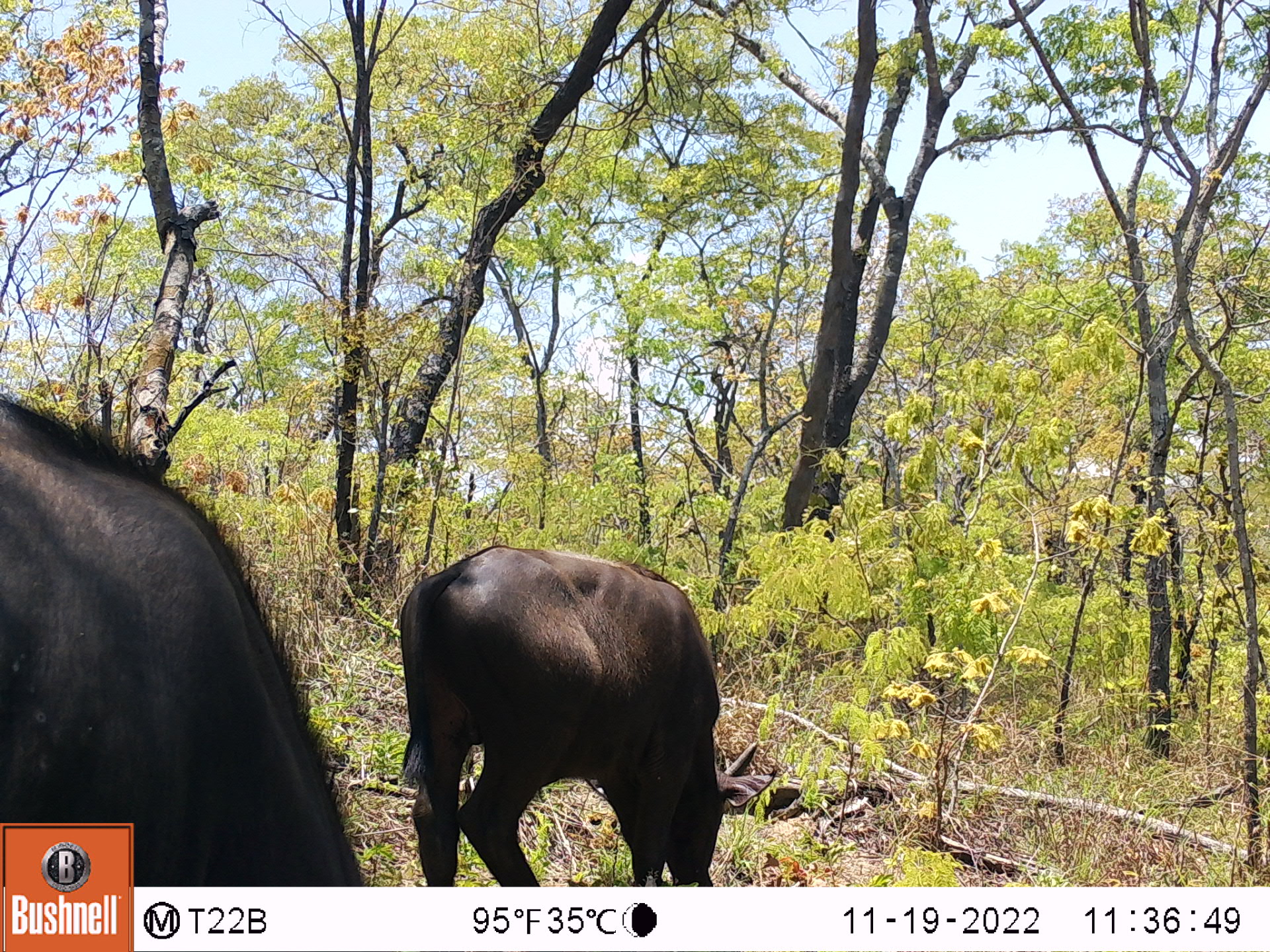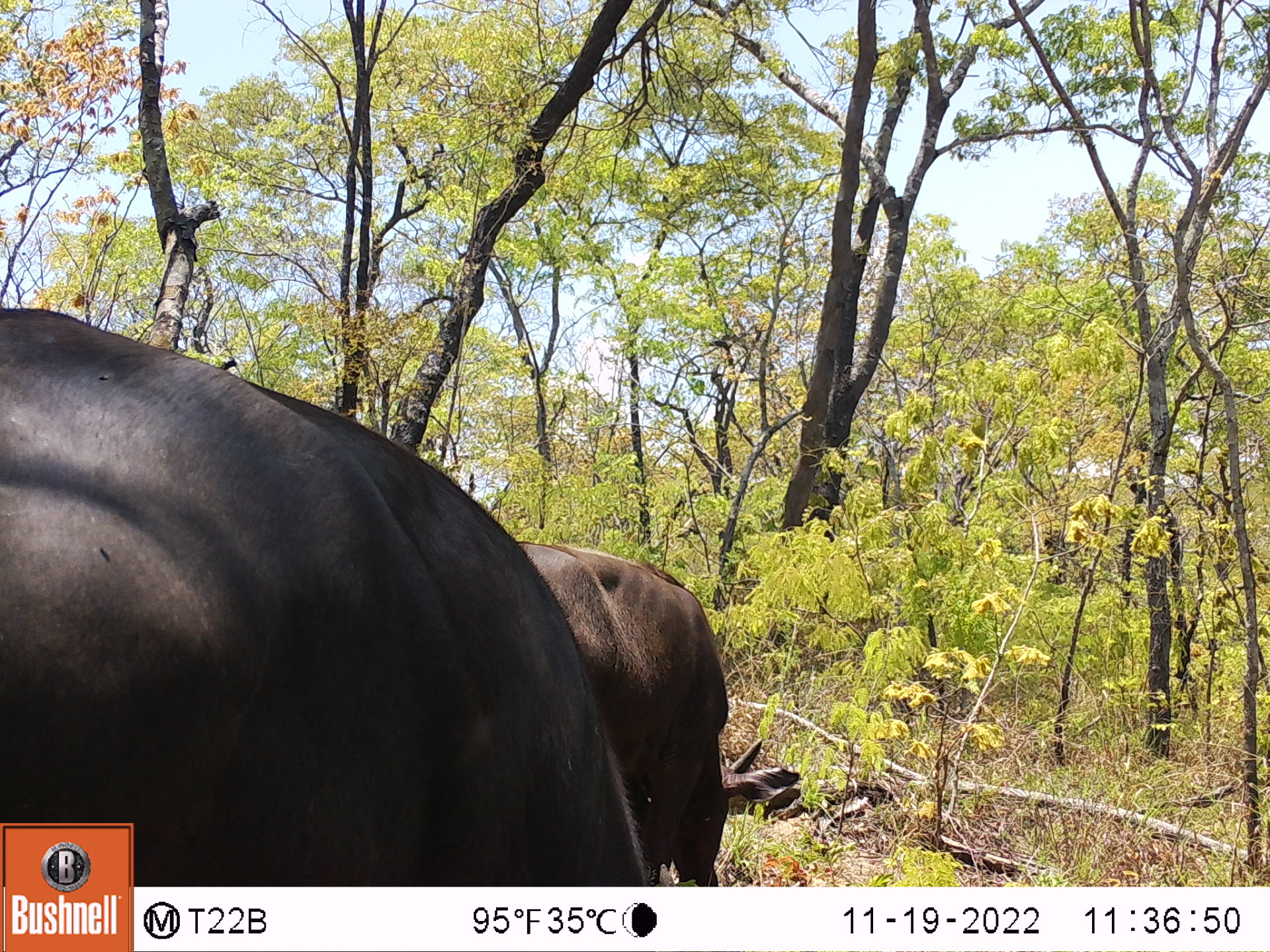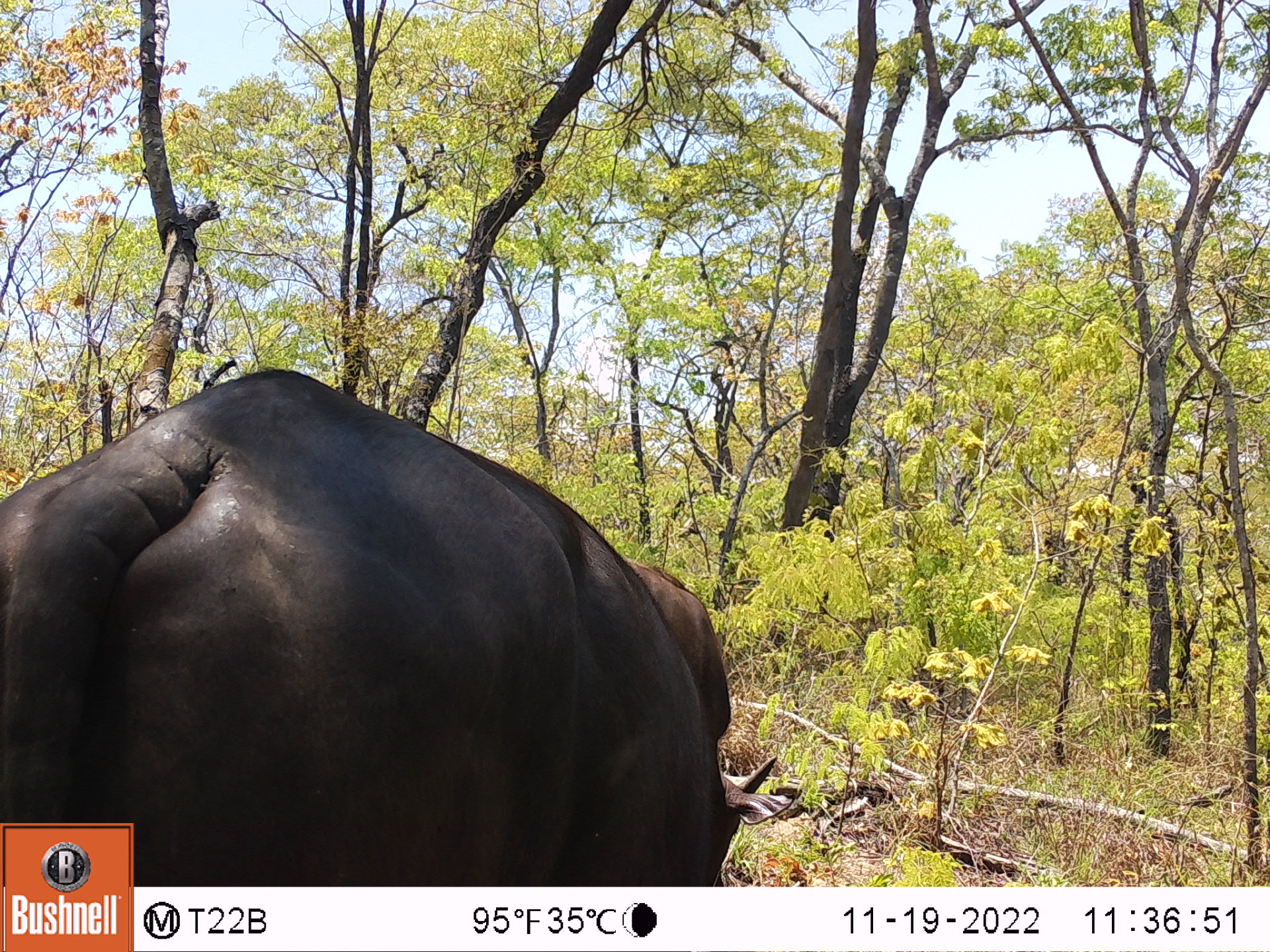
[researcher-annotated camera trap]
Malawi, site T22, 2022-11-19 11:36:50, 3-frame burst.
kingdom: Animalia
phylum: Chordata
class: Mammalia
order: Artiodactyla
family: Bovidae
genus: Syncerus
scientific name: Syncerus caffer caffer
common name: cape buffalo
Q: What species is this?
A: Cape buffalo (Syncerus caffer caffer).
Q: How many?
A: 2.